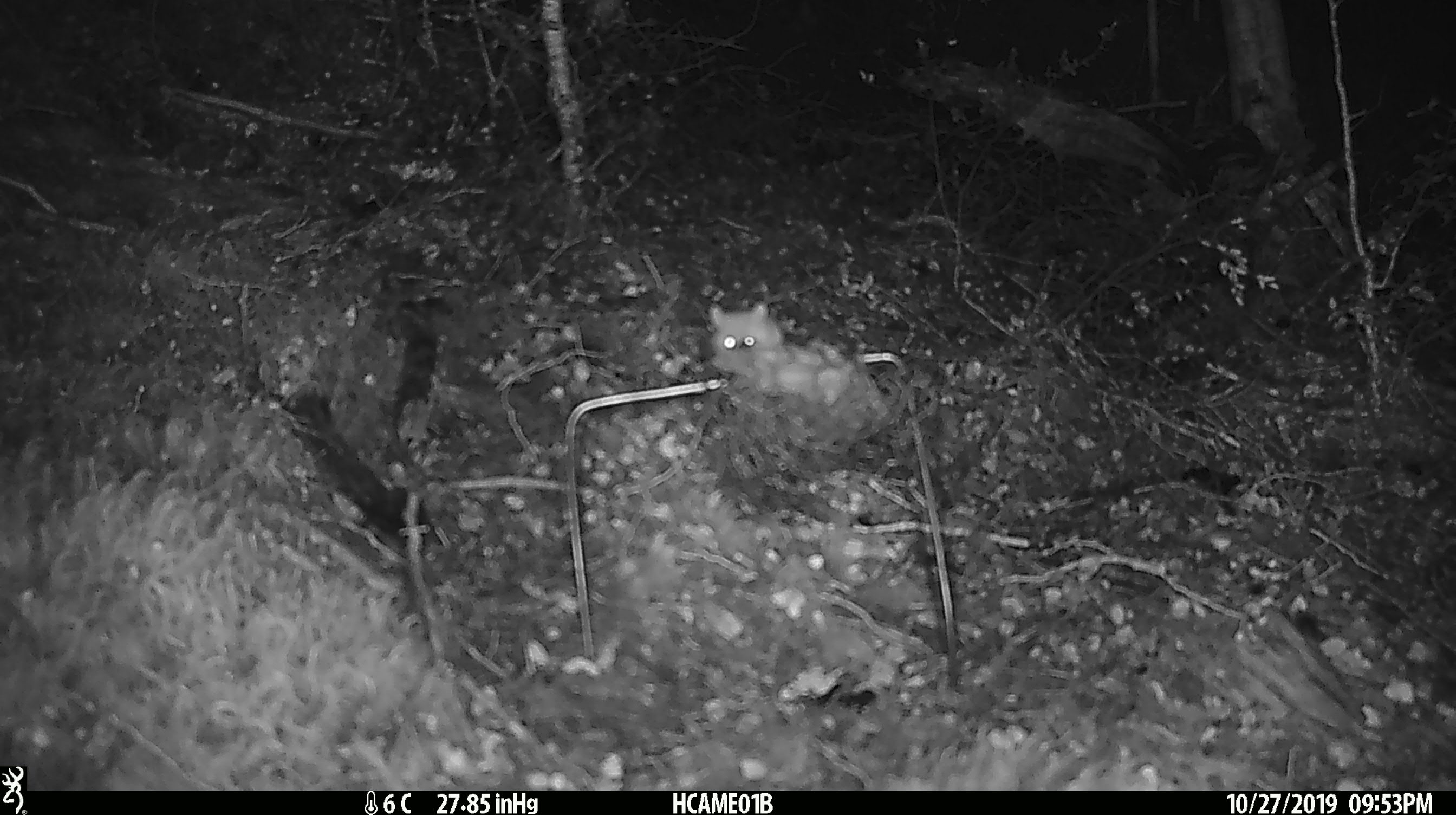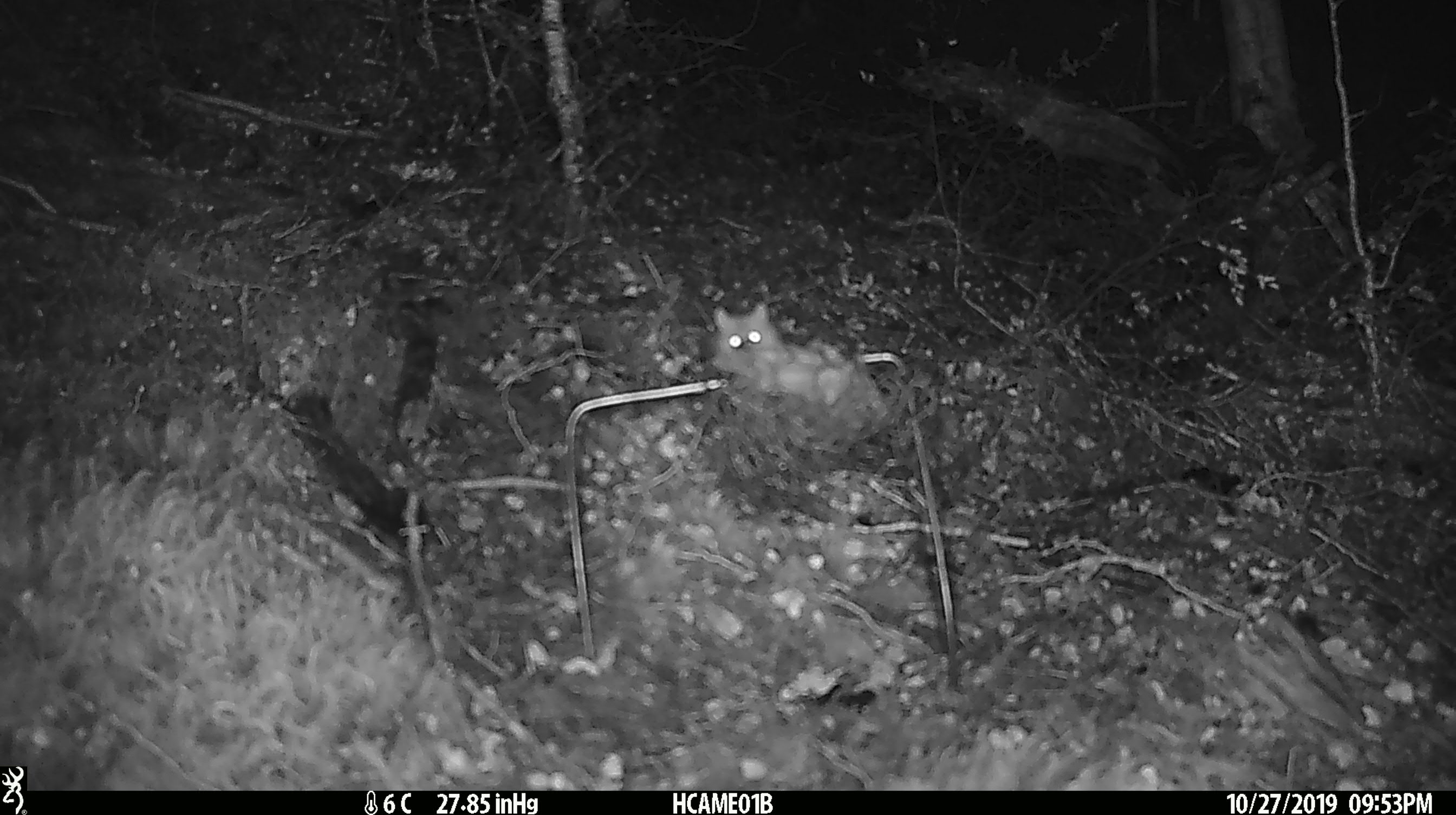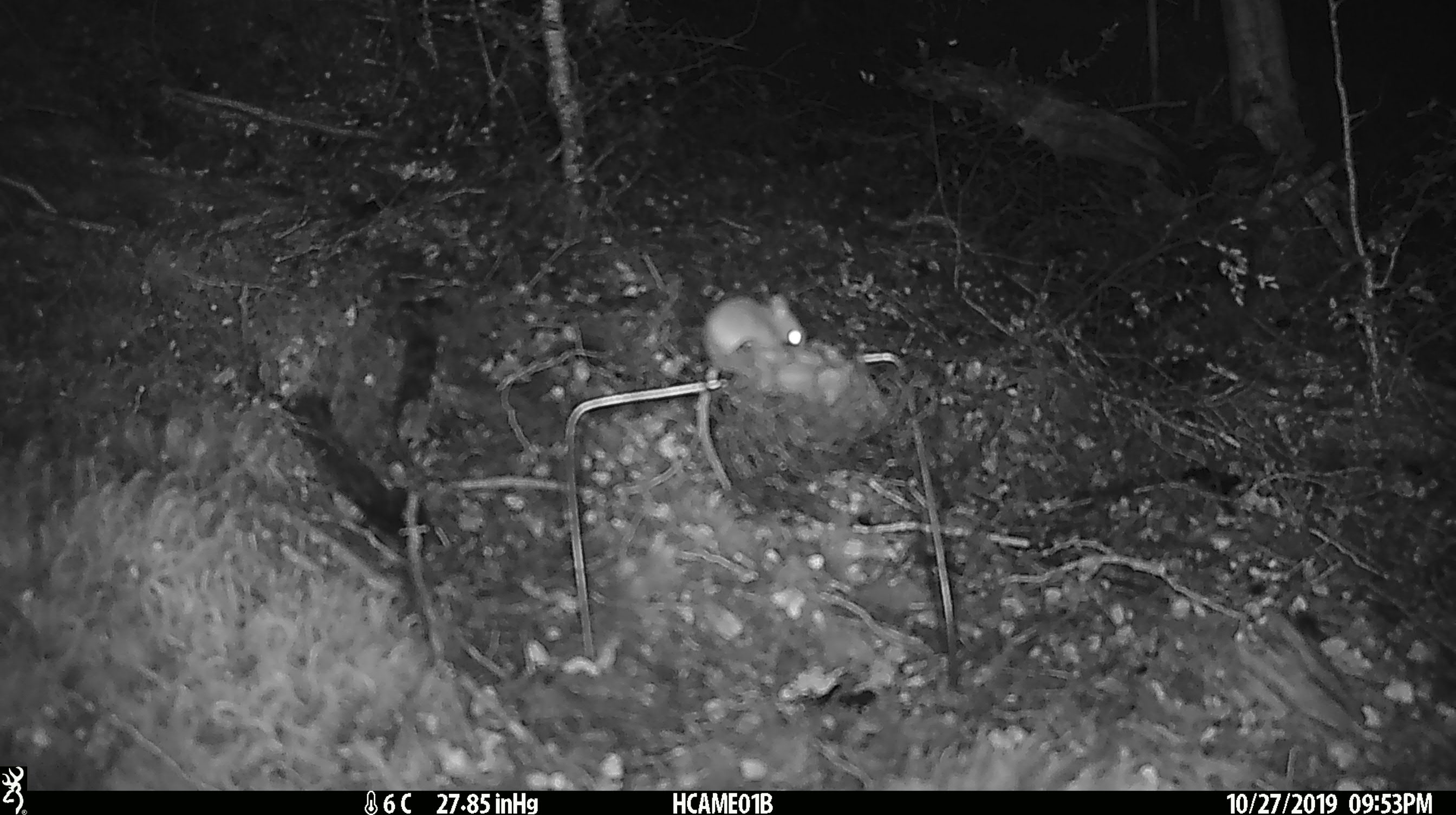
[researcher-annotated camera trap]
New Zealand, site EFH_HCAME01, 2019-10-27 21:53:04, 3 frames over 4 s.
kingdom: Animalia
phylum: Chordata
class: Mammalia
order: Rodentia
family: Muridae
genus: Mus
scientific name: Mus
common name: mouse